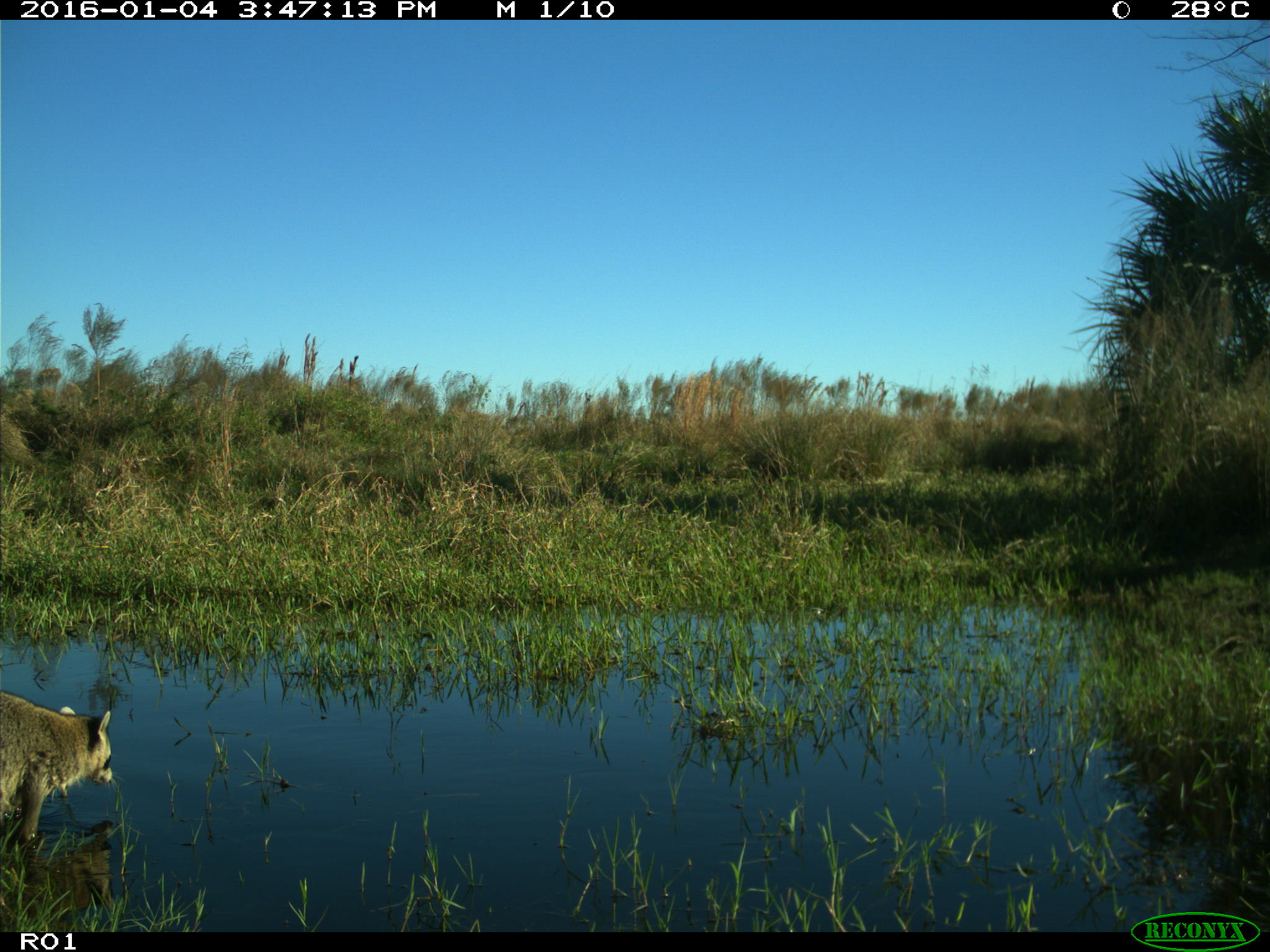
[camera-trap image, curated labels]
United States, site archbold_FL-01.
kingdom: Animalia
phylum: Chordata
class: Mammalia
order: Carnivora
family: Procyonidae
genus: Procyon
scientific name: Procyon lotor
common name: common raccoon